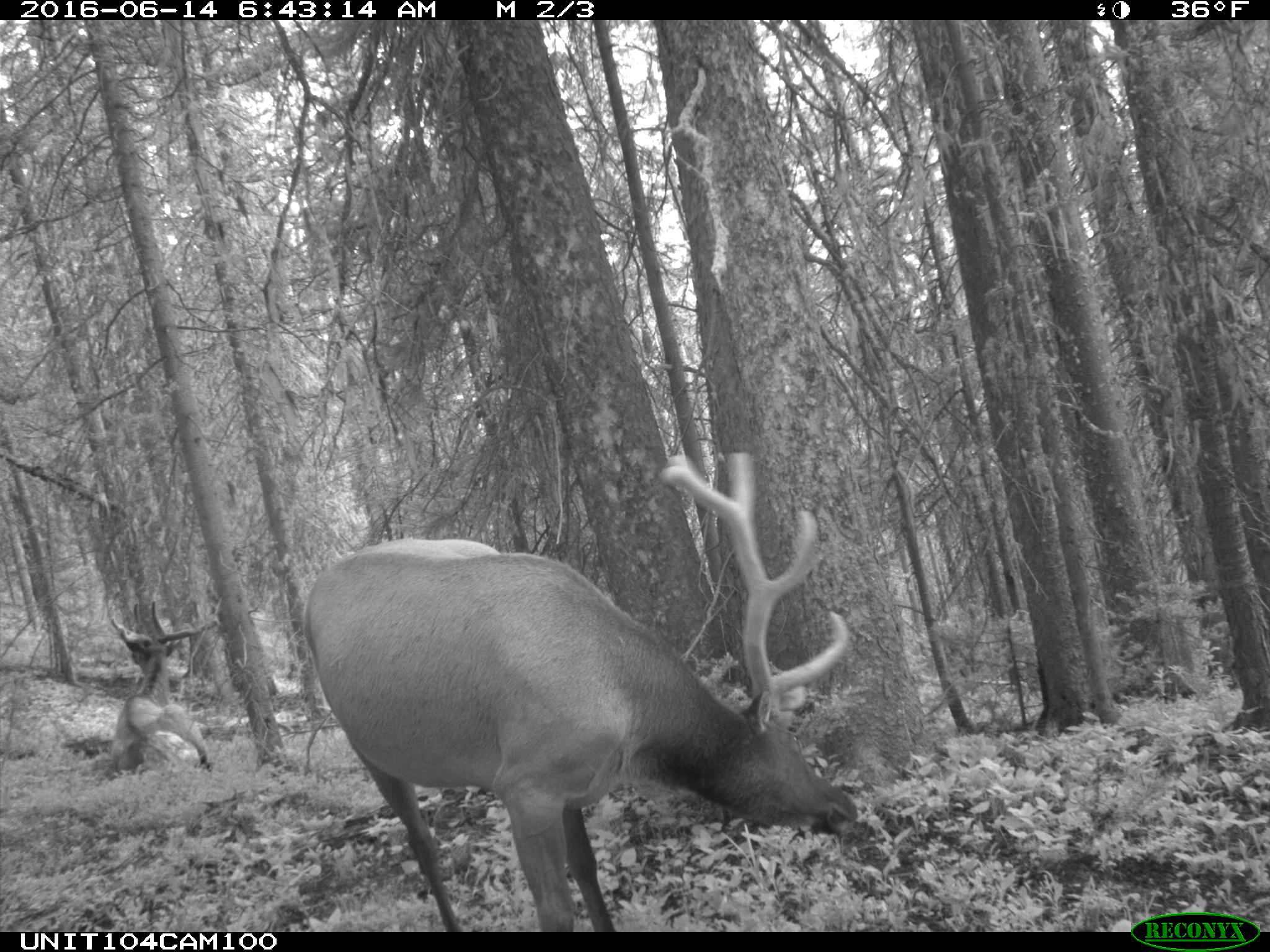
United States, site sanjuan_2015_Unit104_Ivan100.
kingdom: Animalia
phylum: Chordata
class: Mammalia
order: Artiodactyla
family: Cervidae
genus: Cervus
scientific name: Cervus elaphus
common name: red deer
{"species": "Cervus elaphus (red deer)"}